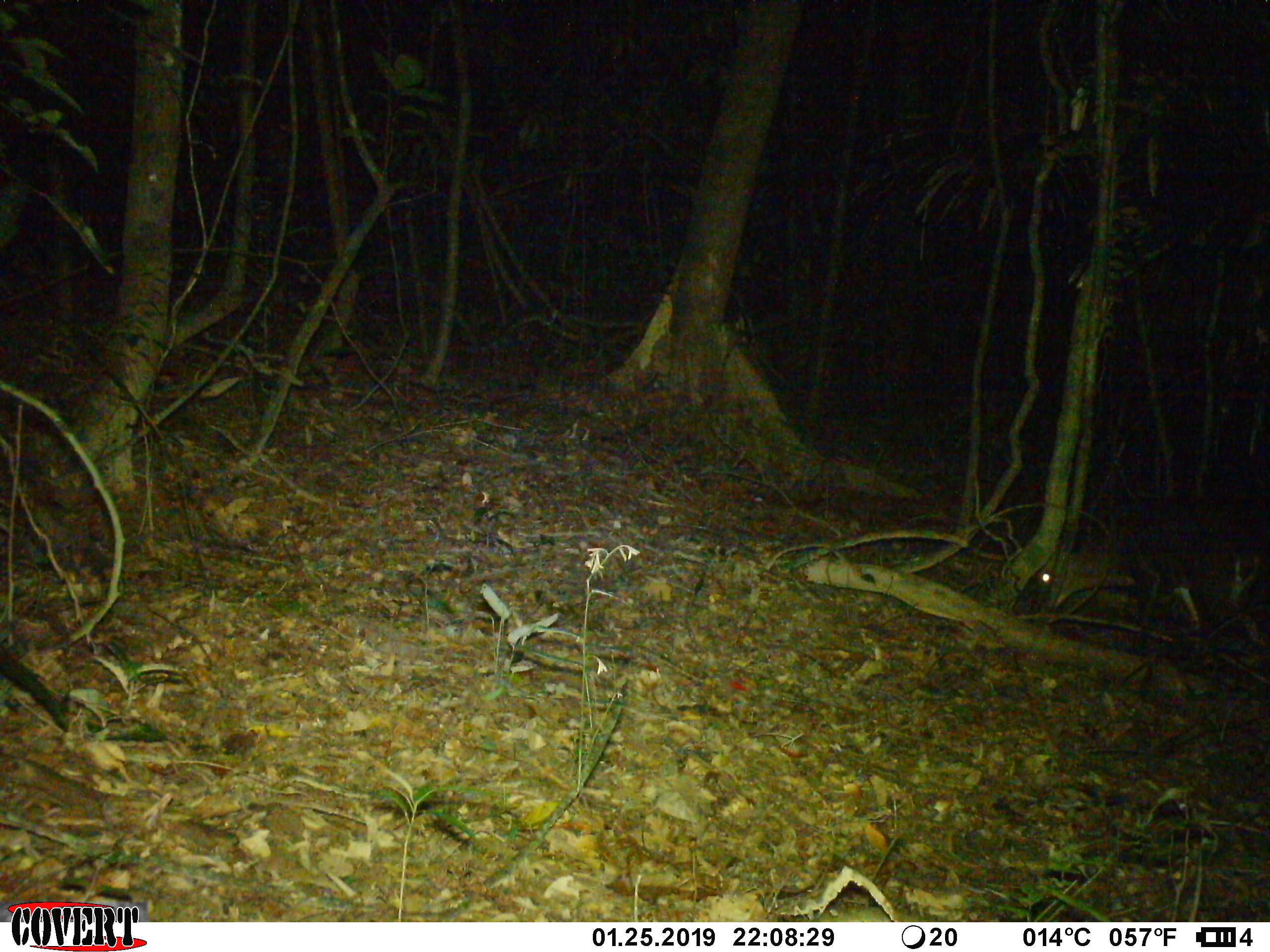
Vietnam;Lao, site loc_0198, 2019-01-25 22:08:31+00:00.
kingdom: Animalia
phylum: Chordata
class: Mammalia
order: Artiodactyla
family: Cervidae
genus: Muntiacus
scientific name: Muntiacus vuquangensis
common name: large-antlered muntjac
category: large antlered muntjac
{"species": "large antlered muntjac (large-antlered muntjac) (Muntiacus vuquangensis)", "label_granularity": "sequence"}